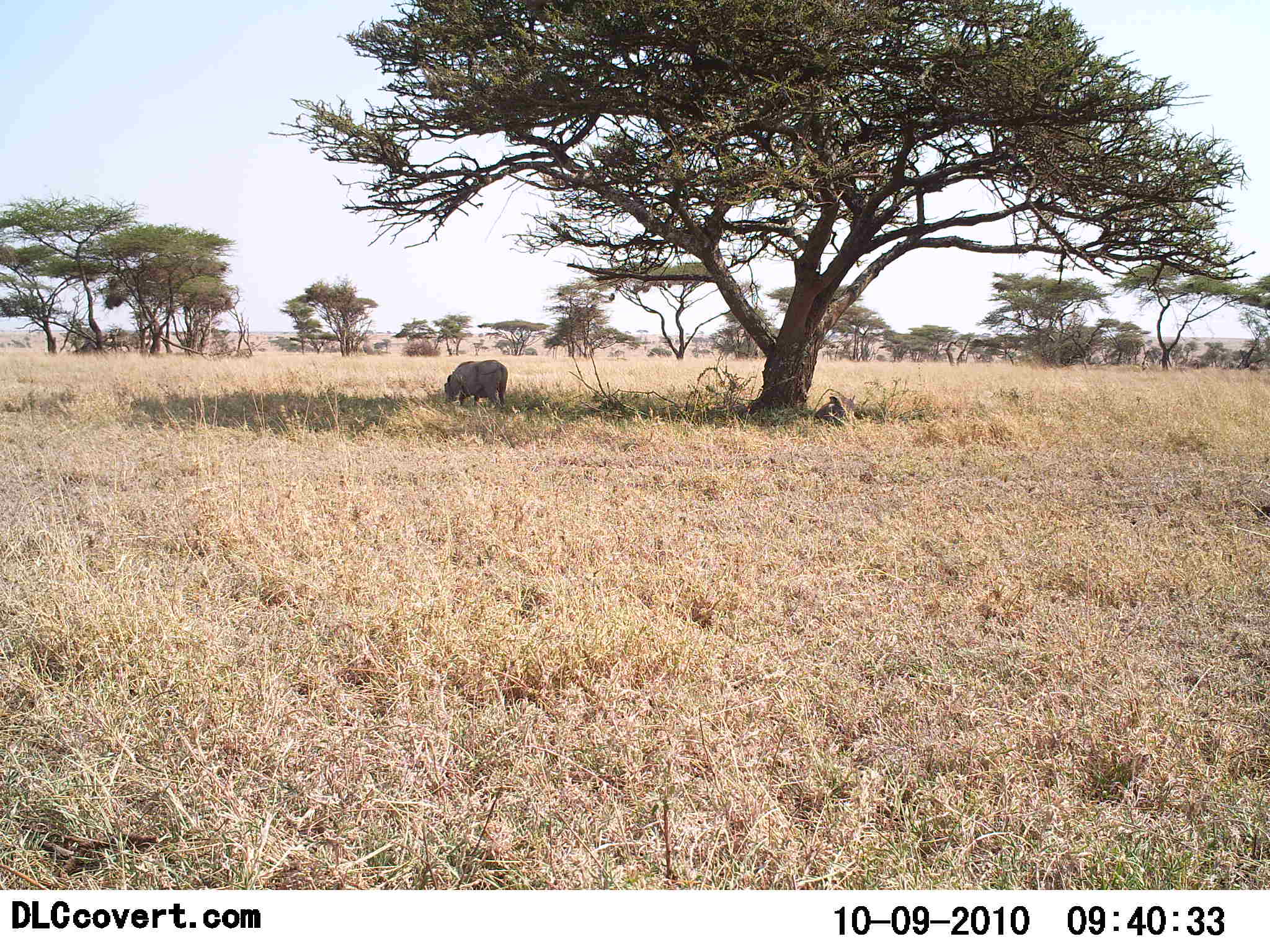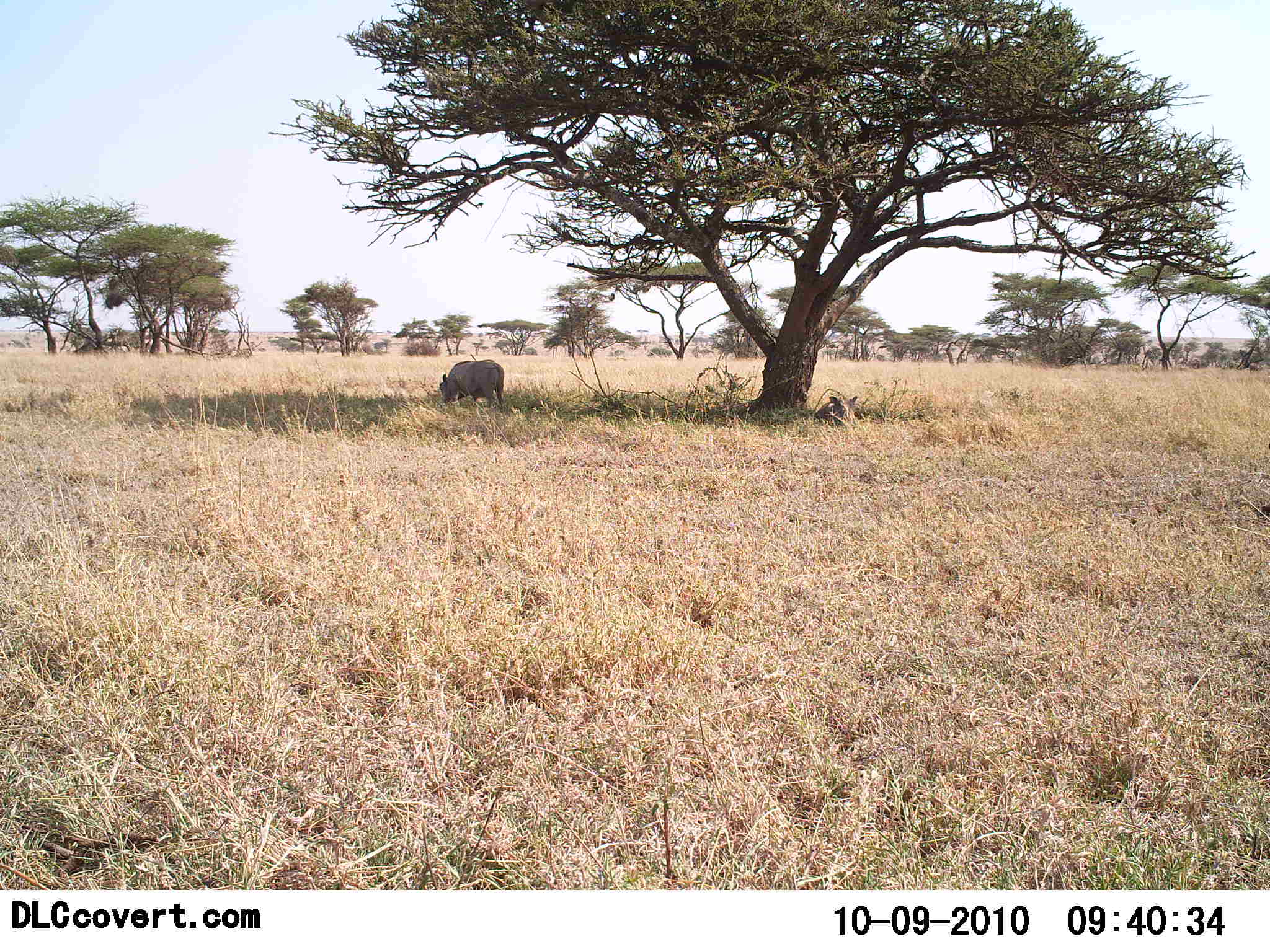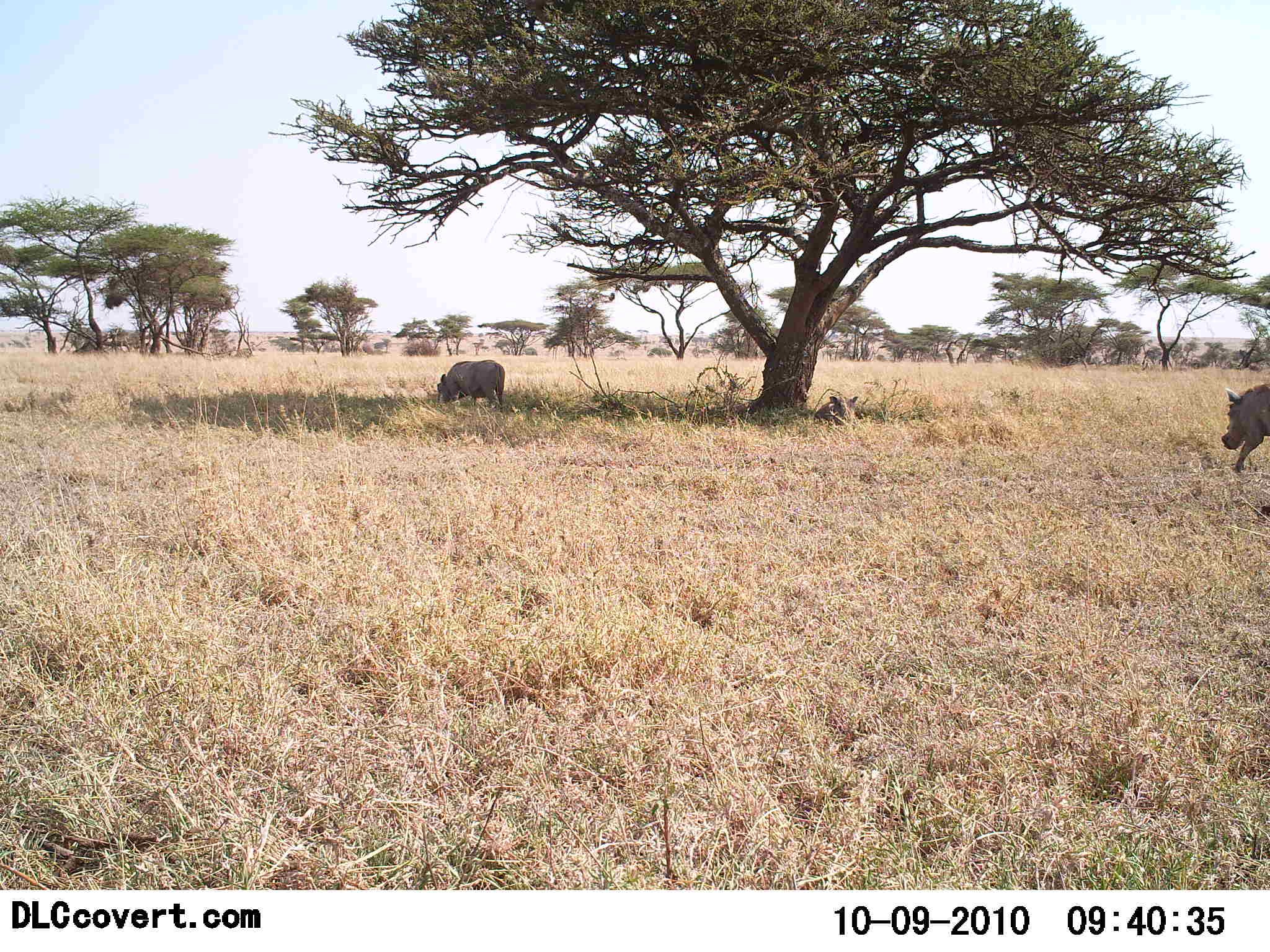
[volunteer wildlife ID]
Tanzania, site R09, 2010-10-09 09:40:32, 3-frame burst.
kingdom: Animalia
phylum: Chordata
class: Mammalia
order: Artiodactyla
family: Suidae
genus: Phacochoerus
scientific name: Phacochoerus africanus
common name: warthog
Warthog (Phacochoerus africanus), count 3. Behavior (volunteer vote fractions): standing 36%, resting 64%, moving 86%, interacting 0%. Young present (vote fraction): 0%. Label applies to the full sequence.